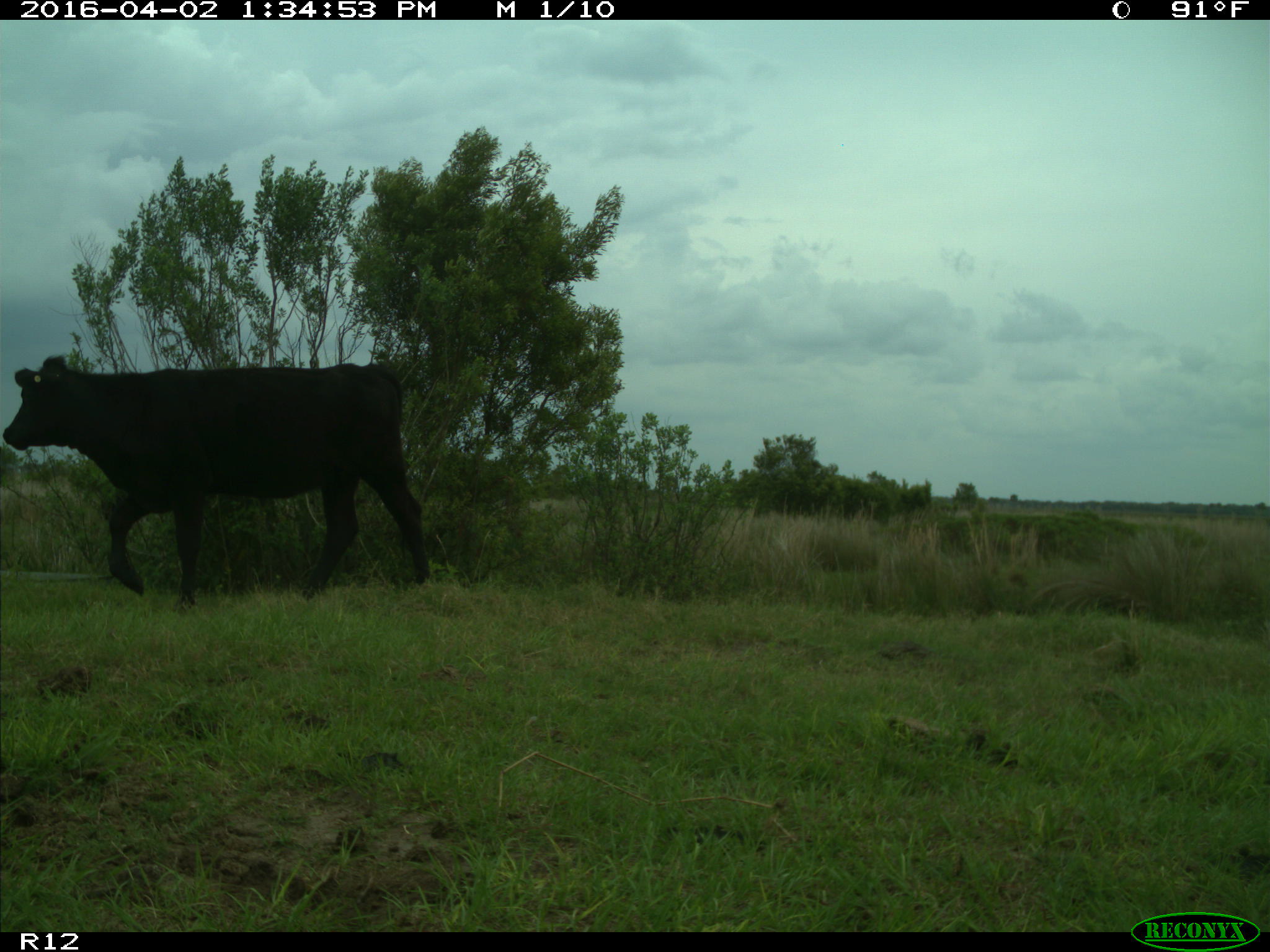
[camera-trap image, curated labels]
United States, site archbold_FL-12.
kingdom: Animalia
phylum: Chordata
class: Mammalia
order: Artiodactyla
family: Bovidae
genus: Bos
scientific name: Bos taurus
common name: domestic cow